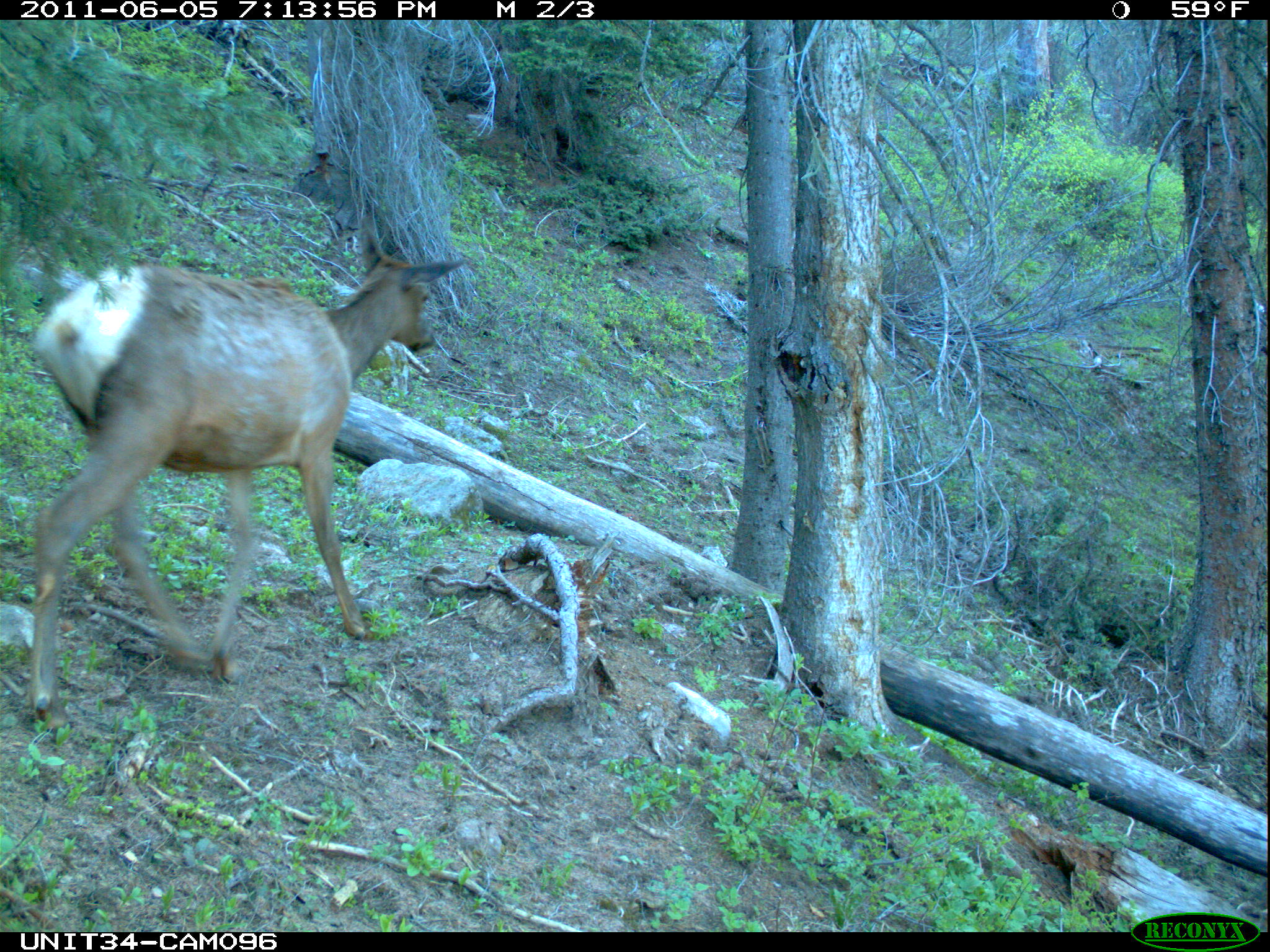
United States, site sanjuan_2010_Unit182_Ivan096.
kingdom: Animalia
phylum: Chordata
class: Mammalia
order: Artiodactyla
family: Cervidae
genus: Cervus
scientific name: Cervus elaphus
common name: red deer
Cervus elaphus (red deer).